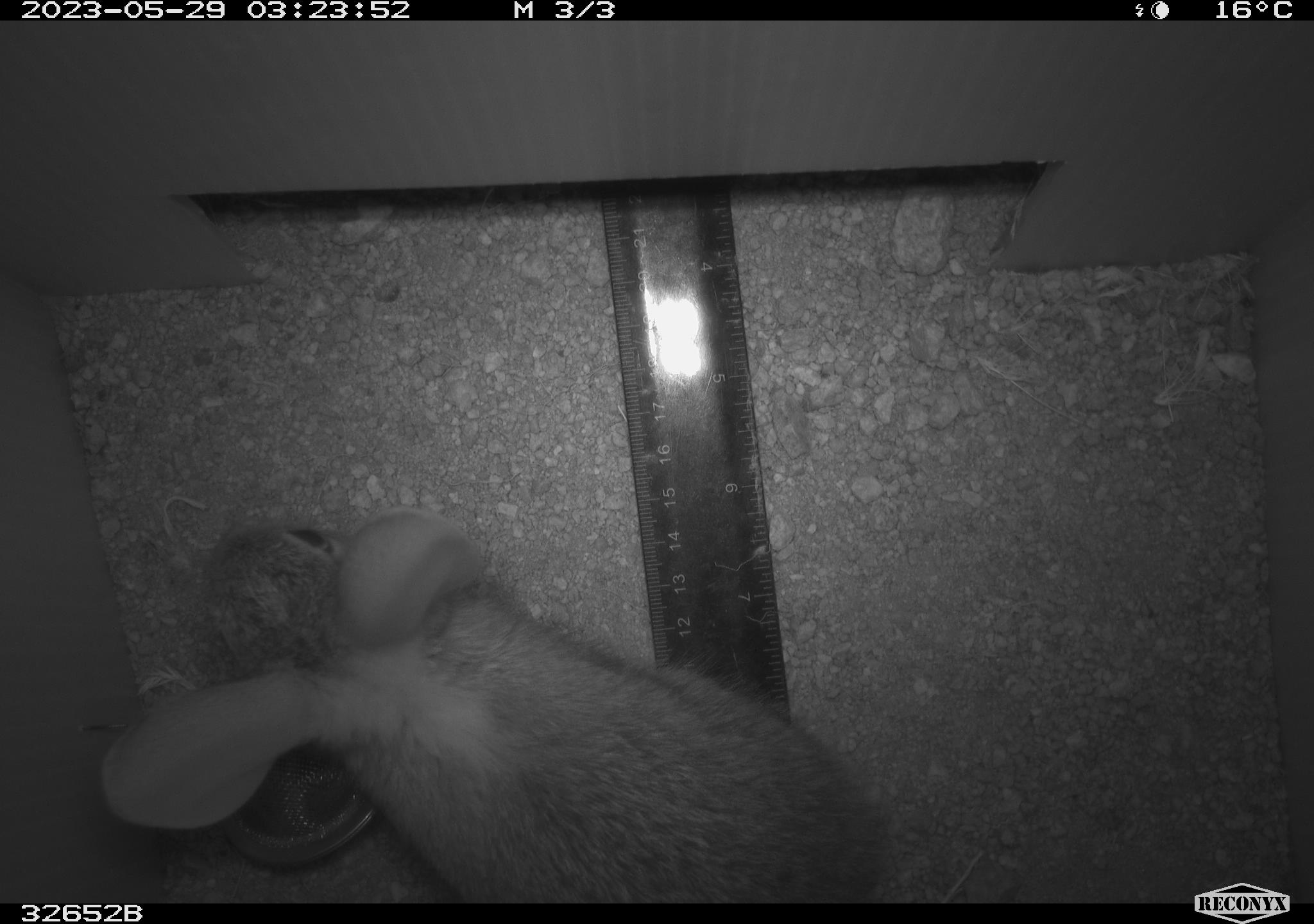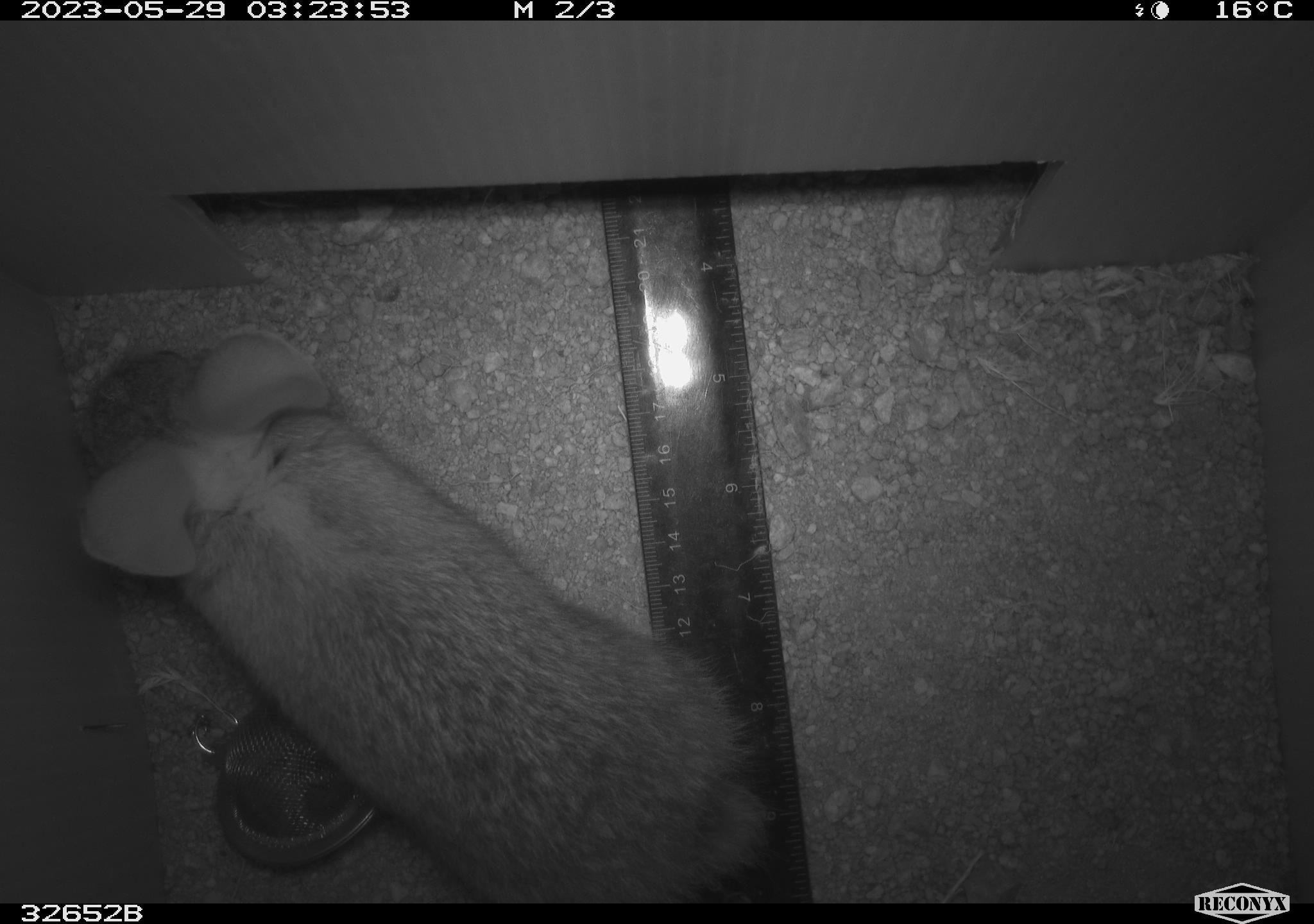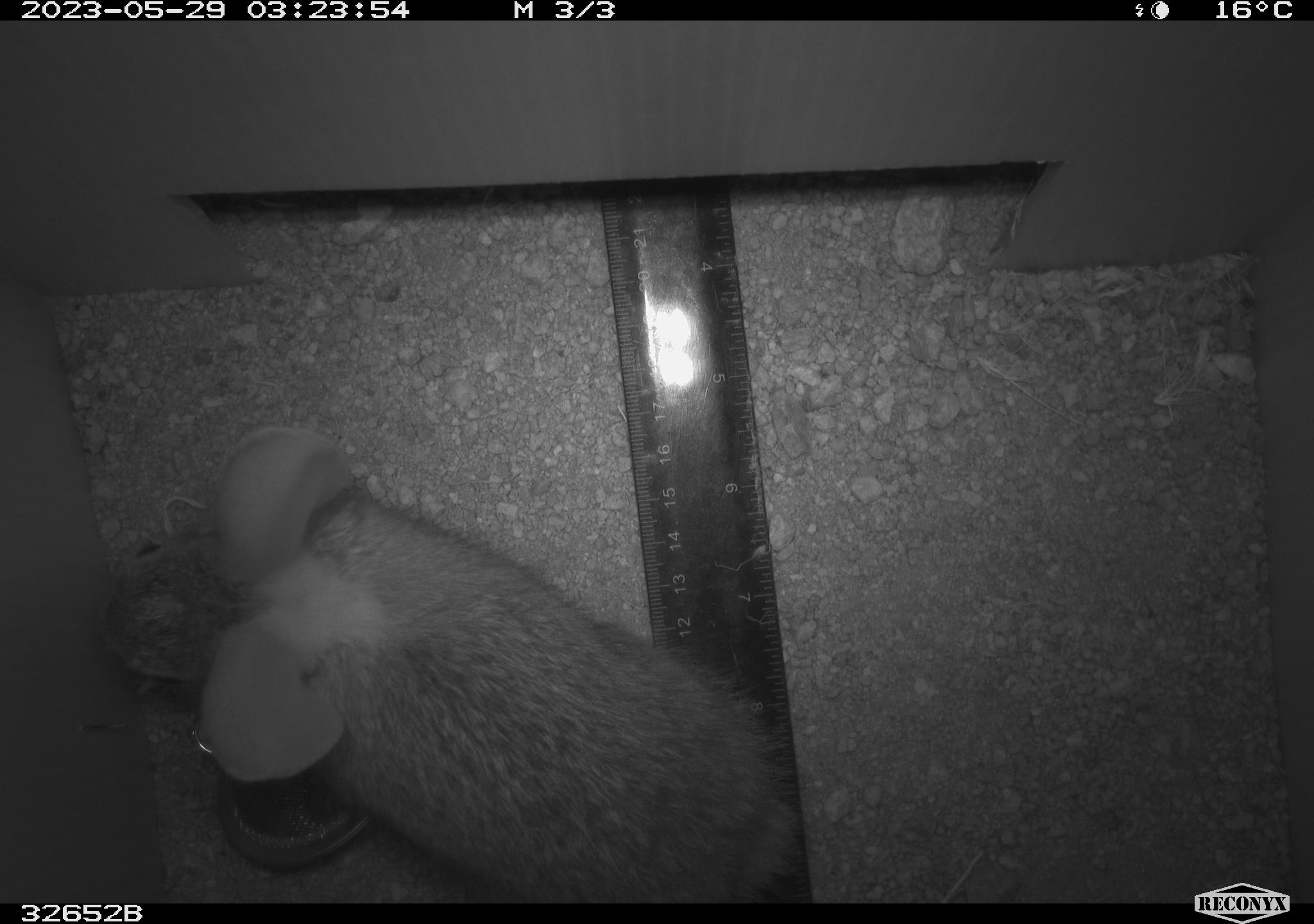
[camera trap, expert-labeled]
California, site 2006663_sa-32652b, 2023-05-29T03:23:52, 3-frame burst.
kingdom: Animalia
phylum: Chordata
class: Mammalia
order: Lagomorpha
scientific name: Lagomorpha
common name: hares, rabbits, and pikas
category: lagomorpha order